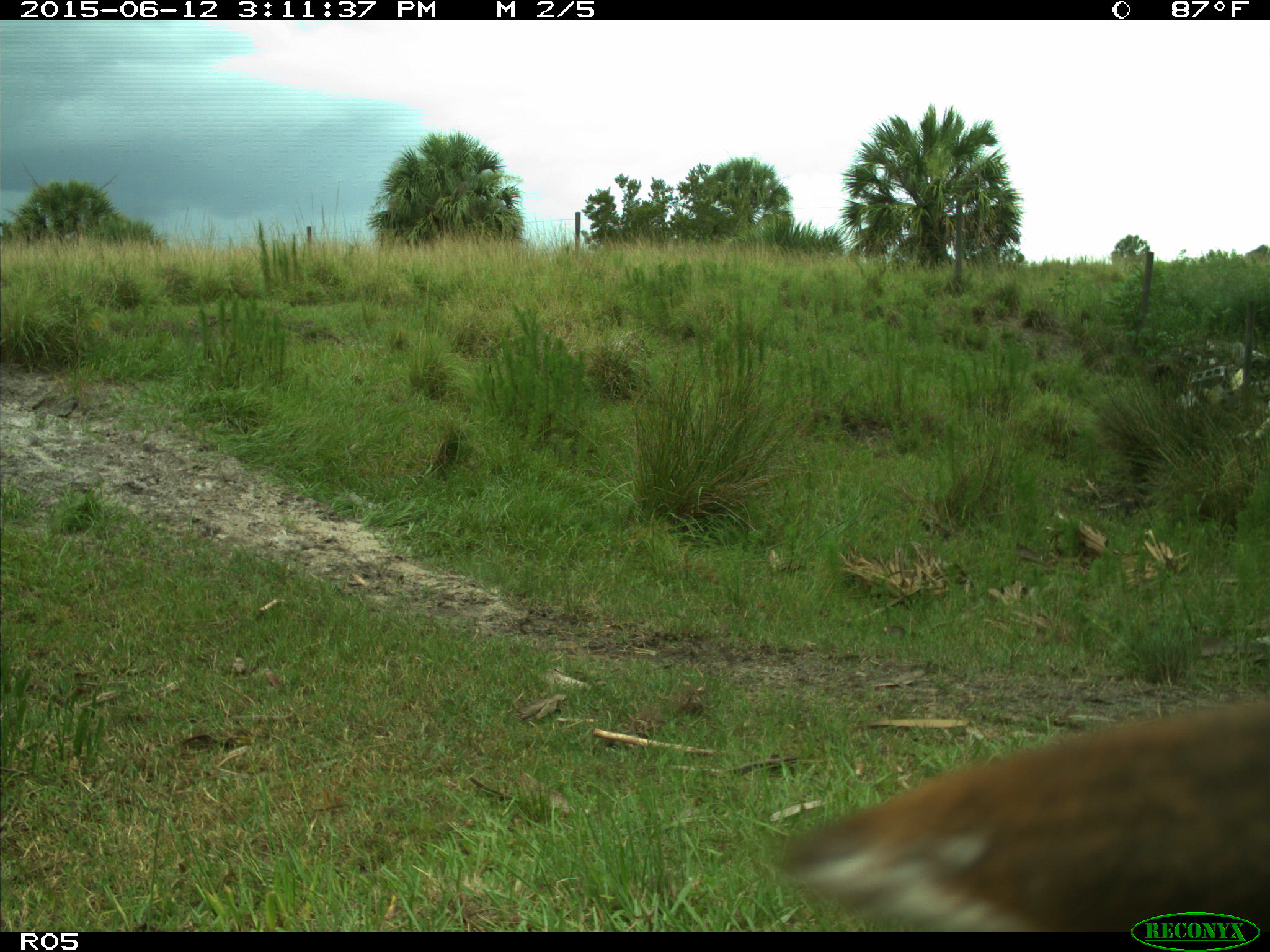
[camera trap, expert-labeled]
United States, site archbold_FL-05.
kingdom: Animalia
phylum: Chordata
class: Mammalia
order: Artiodactyla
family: Bovidae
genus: Bos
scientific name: Bos taurus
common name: domestic cow